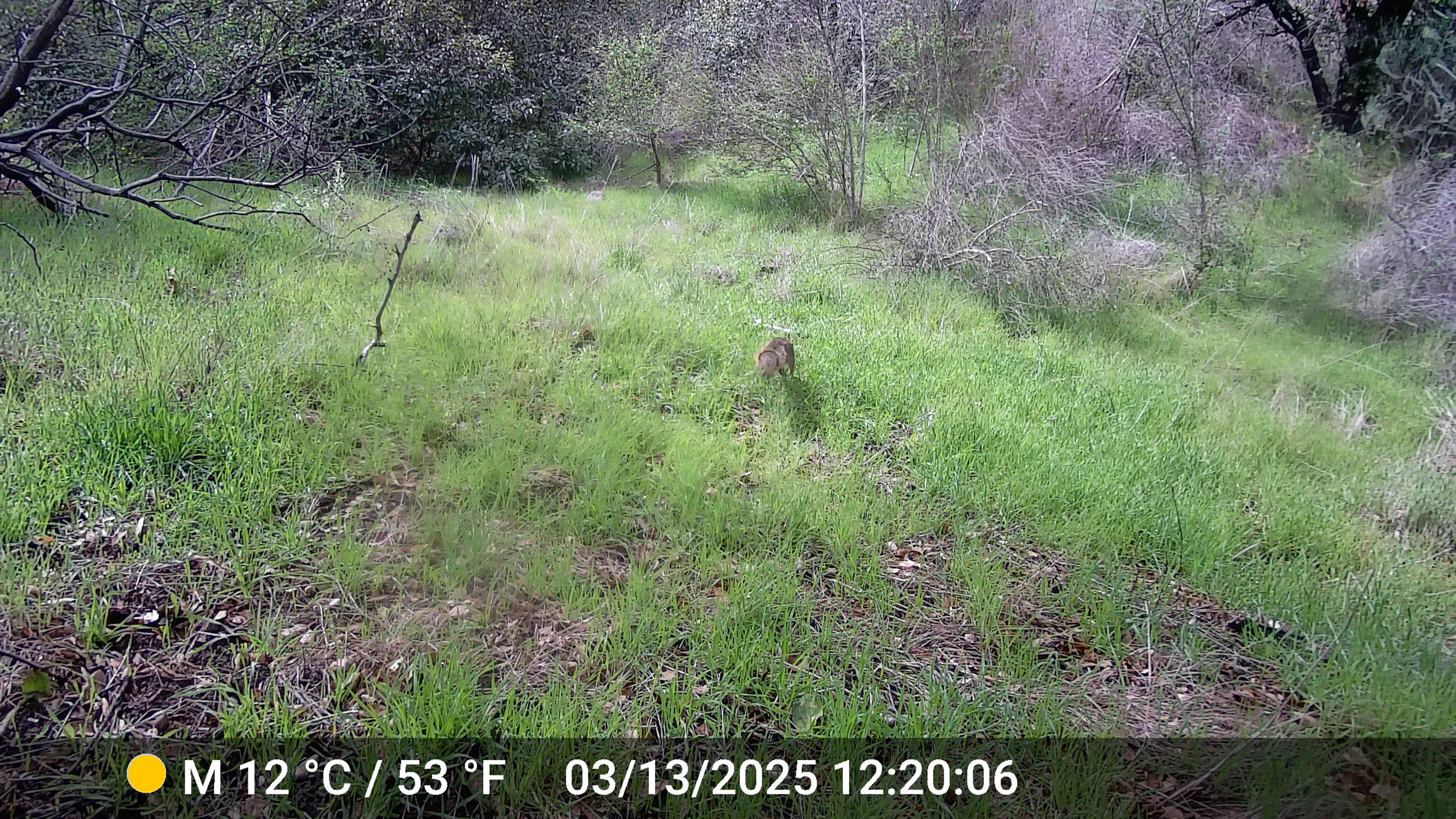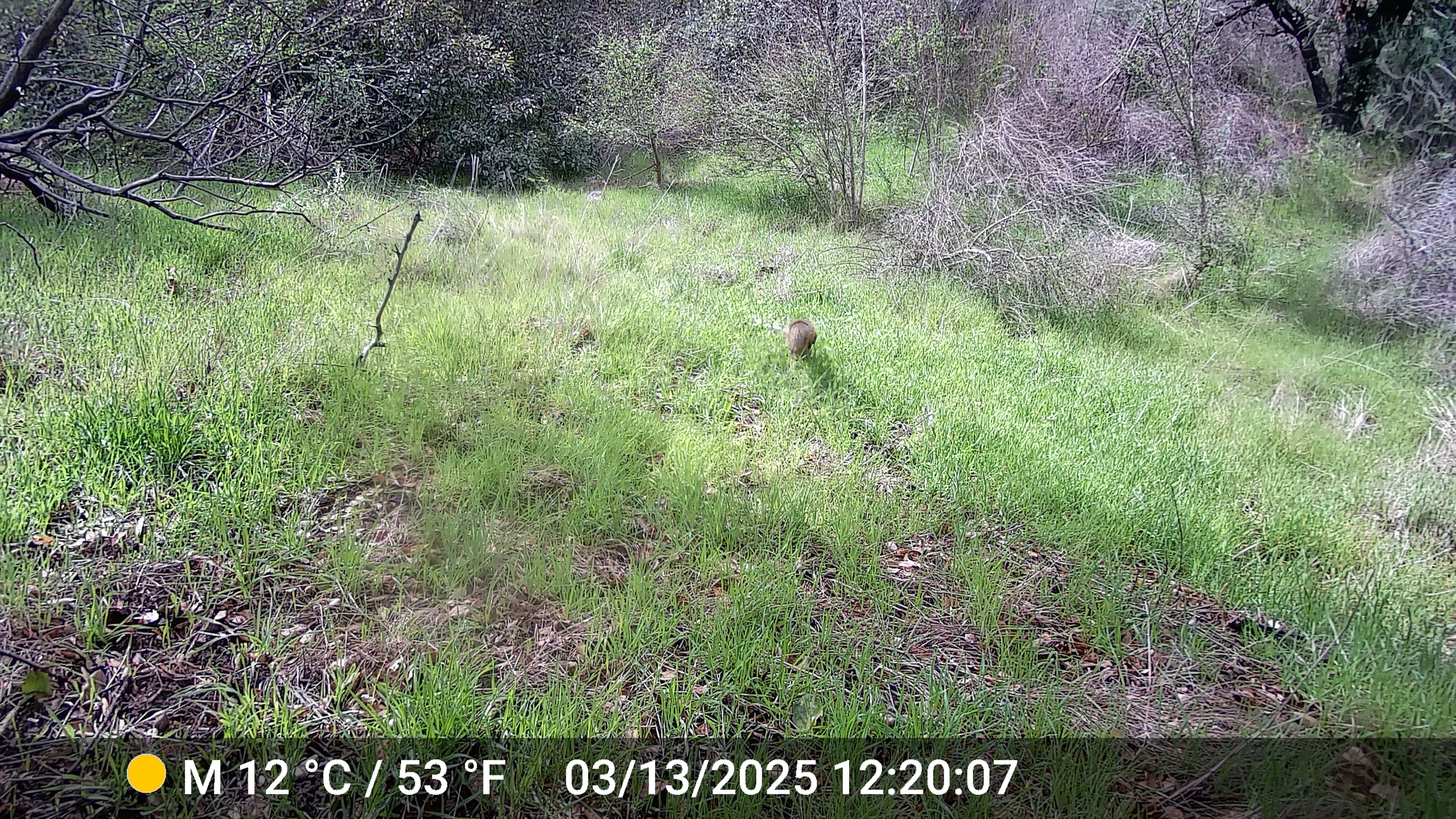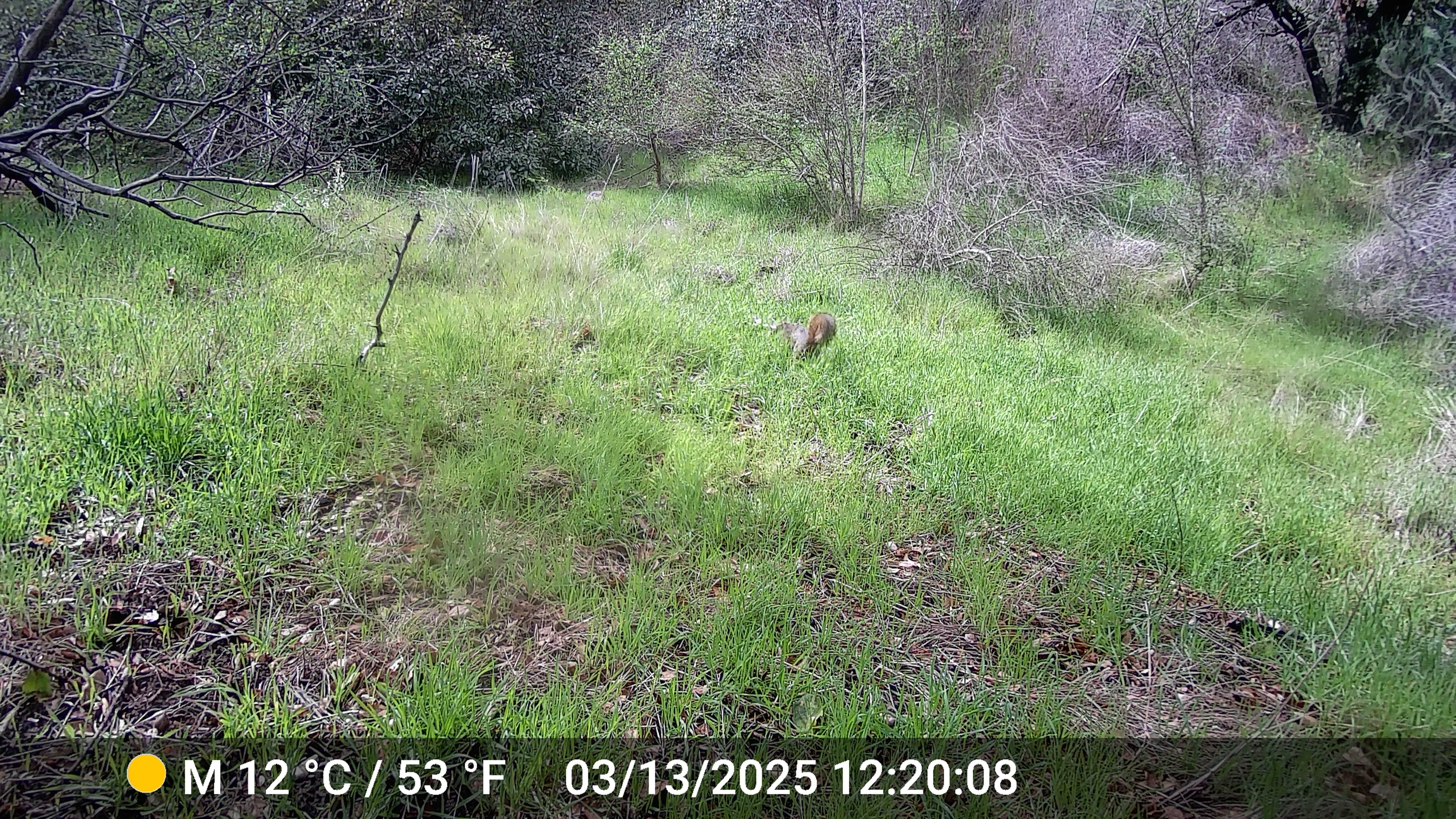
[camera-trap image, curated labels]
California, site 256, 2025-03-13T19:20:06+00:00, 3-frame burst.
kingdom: Animalia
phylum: Chordata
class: Mammalia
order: Rodentia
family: Sciuridae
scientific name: Sciuridae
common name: squirrel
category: unknown squirrel